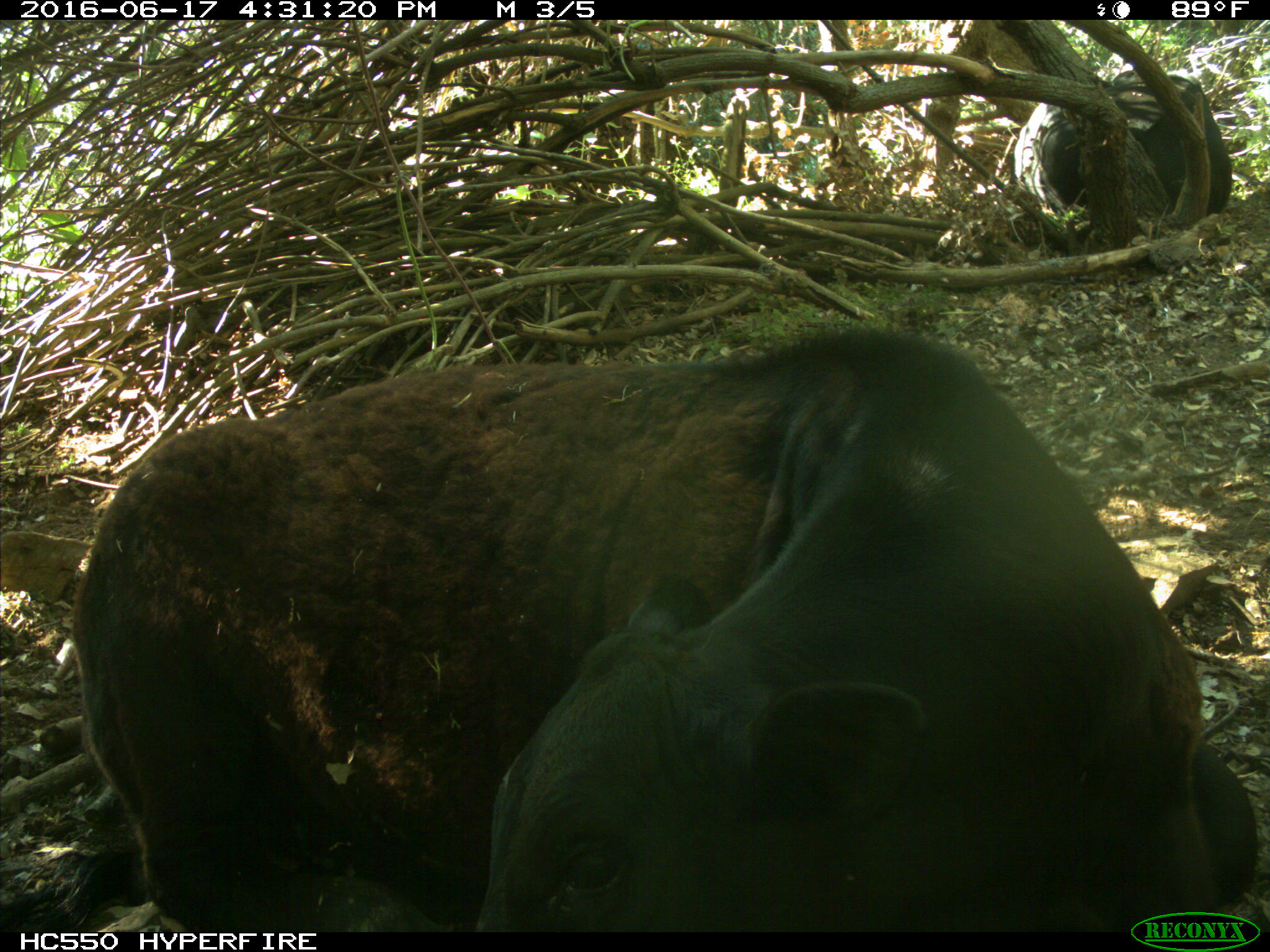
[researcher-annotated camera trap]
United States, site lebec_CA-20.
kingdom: Animalia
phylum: Chordata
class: Mammalia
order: Artiodactyla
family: Bovidae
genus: Bos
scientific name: Bos taurus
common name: domestic cow